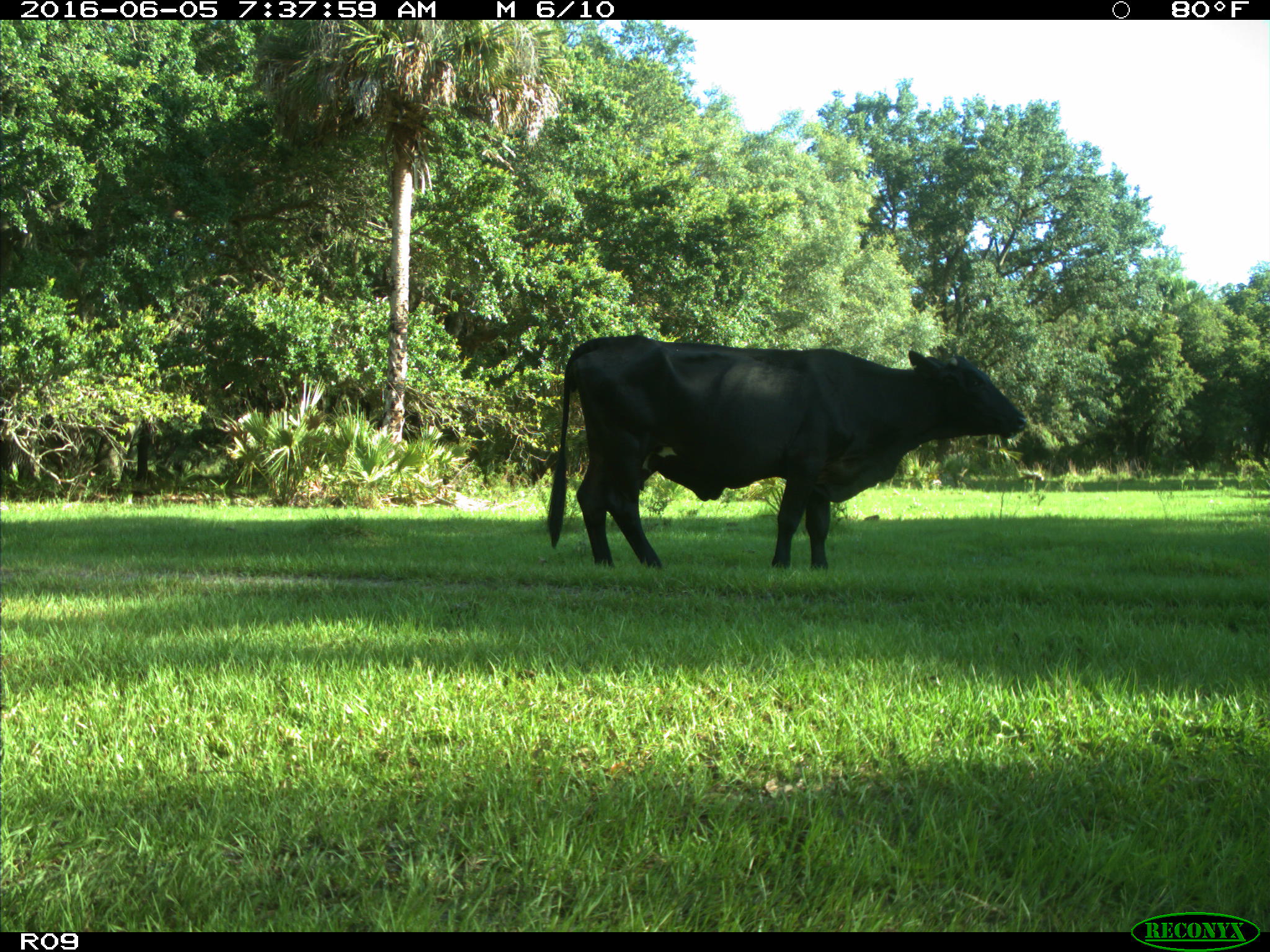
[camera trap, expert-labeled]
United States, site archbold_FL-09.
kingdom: Animalia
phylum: Chordata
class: Mammalia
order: Artiodactyla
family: Bovidae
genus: Bos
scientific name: Bos taurus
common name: domestic cow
Bos taurus (domestic cow).